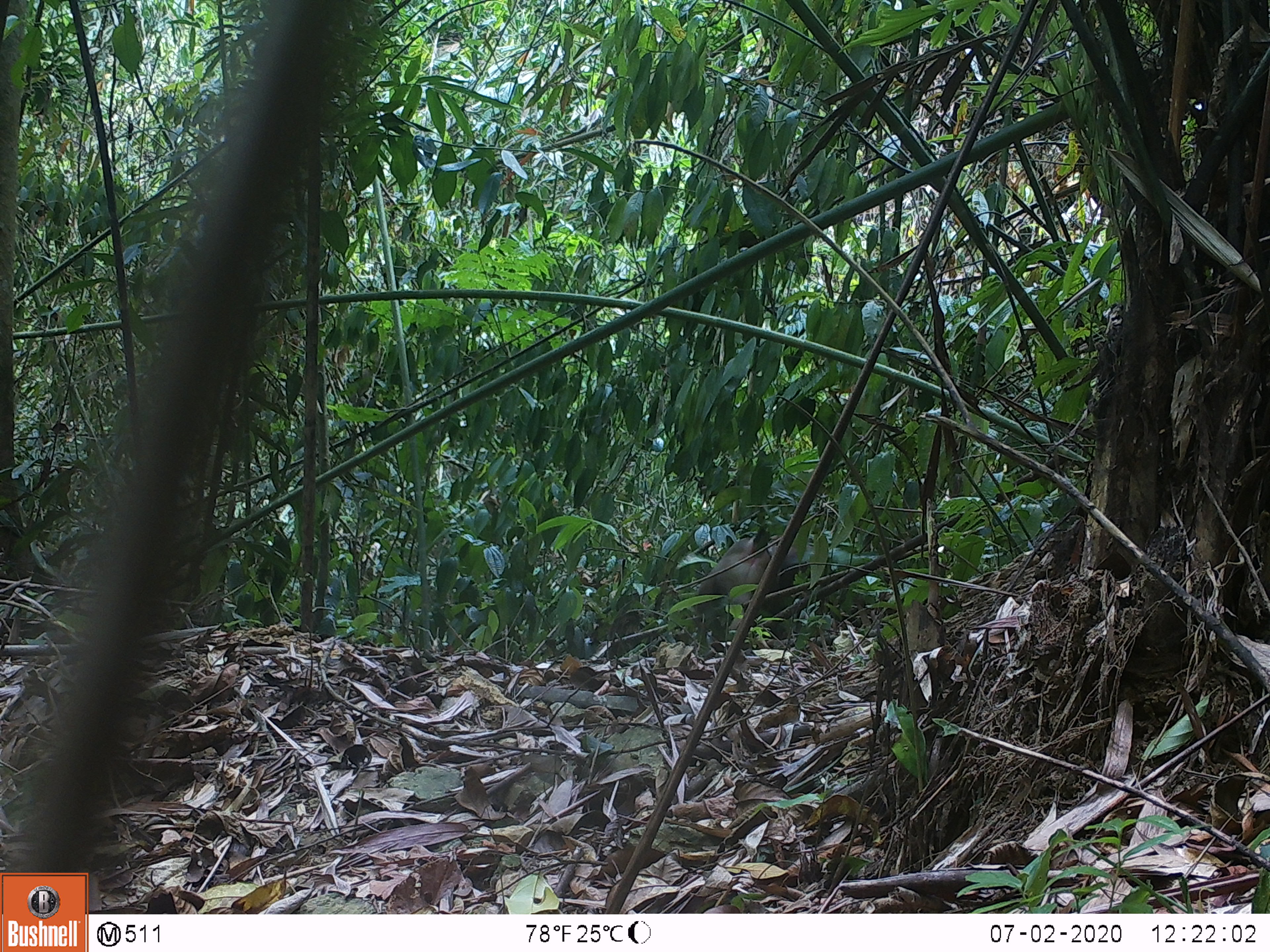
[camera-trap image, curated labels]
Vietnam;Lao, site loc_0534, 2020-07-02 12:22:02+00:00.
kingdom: Animalia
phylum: Chordata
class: Mammalia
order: Primates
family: Cercopithecidae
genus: Macaca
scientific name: Macaca nemestrina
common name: pig-tailed macaque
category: pig tailed macaque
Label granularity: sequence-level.